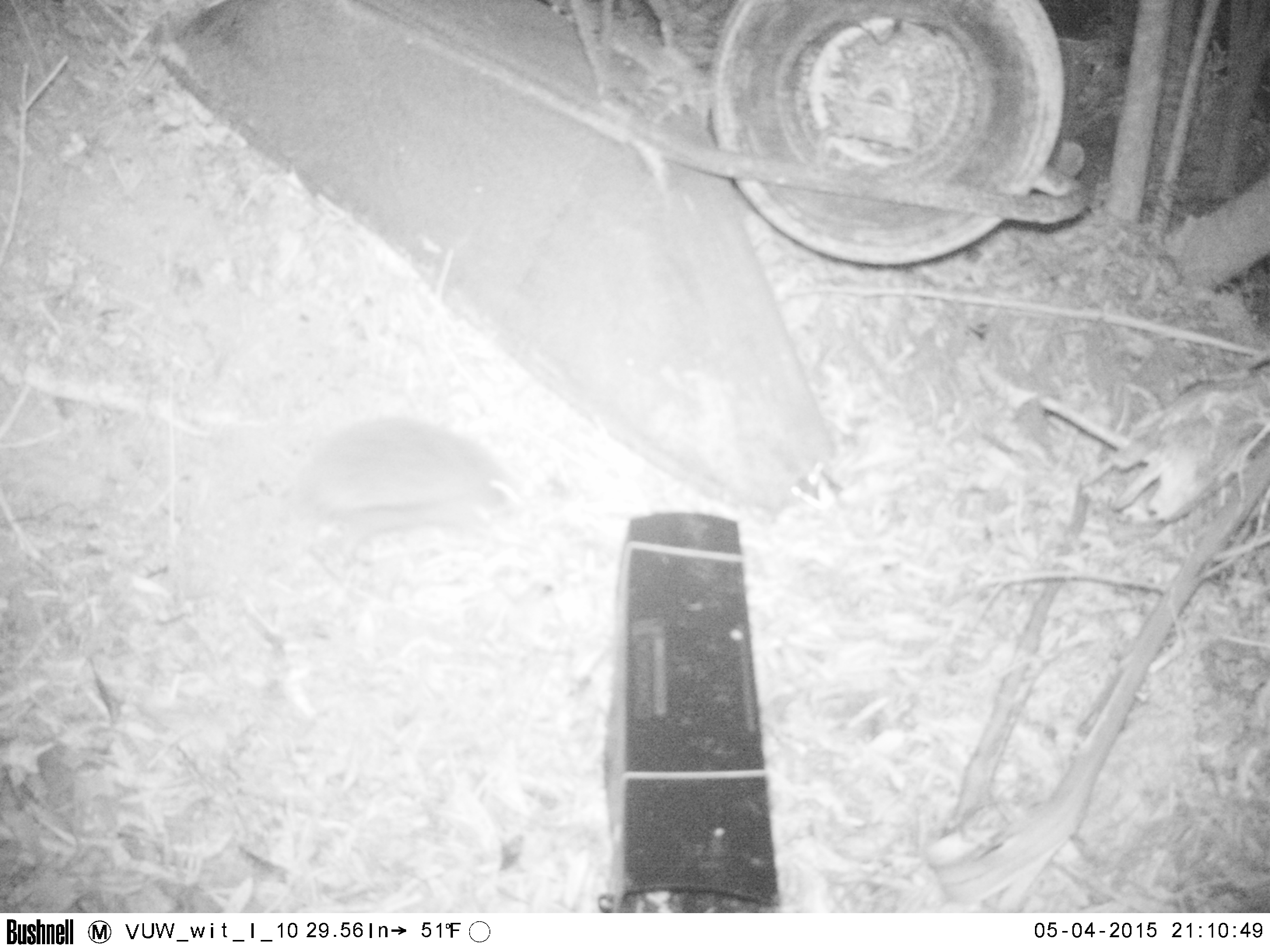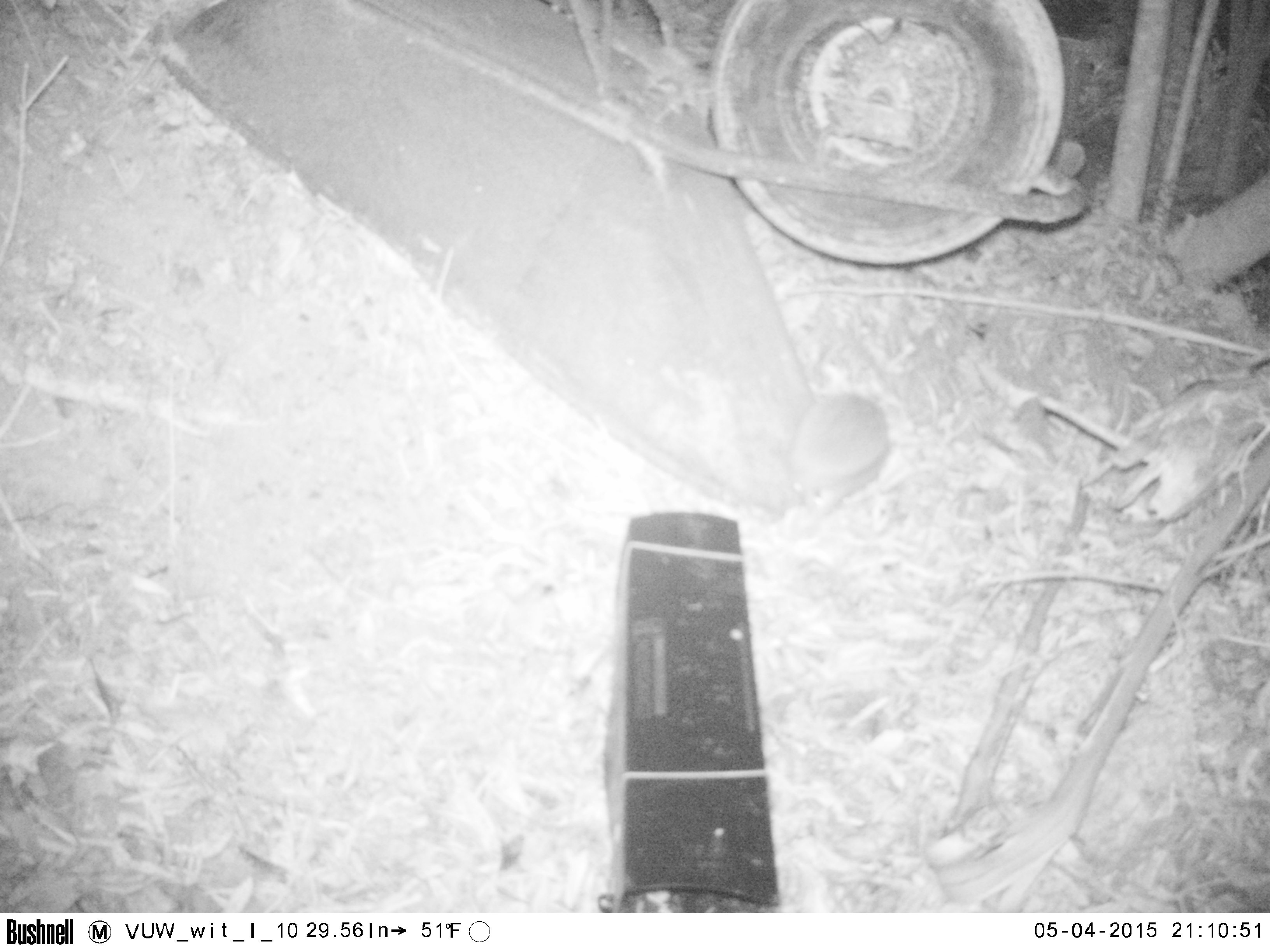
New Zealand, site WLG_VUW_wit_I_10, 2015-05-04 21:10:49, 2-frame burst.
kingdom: Animalia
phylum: Chordata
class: Mammalia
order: Eulipotyphla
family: Erinaceidae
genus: Erinaceus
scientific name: Erinaceus europaeus europaeus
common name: european hedgehog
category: hedgehog